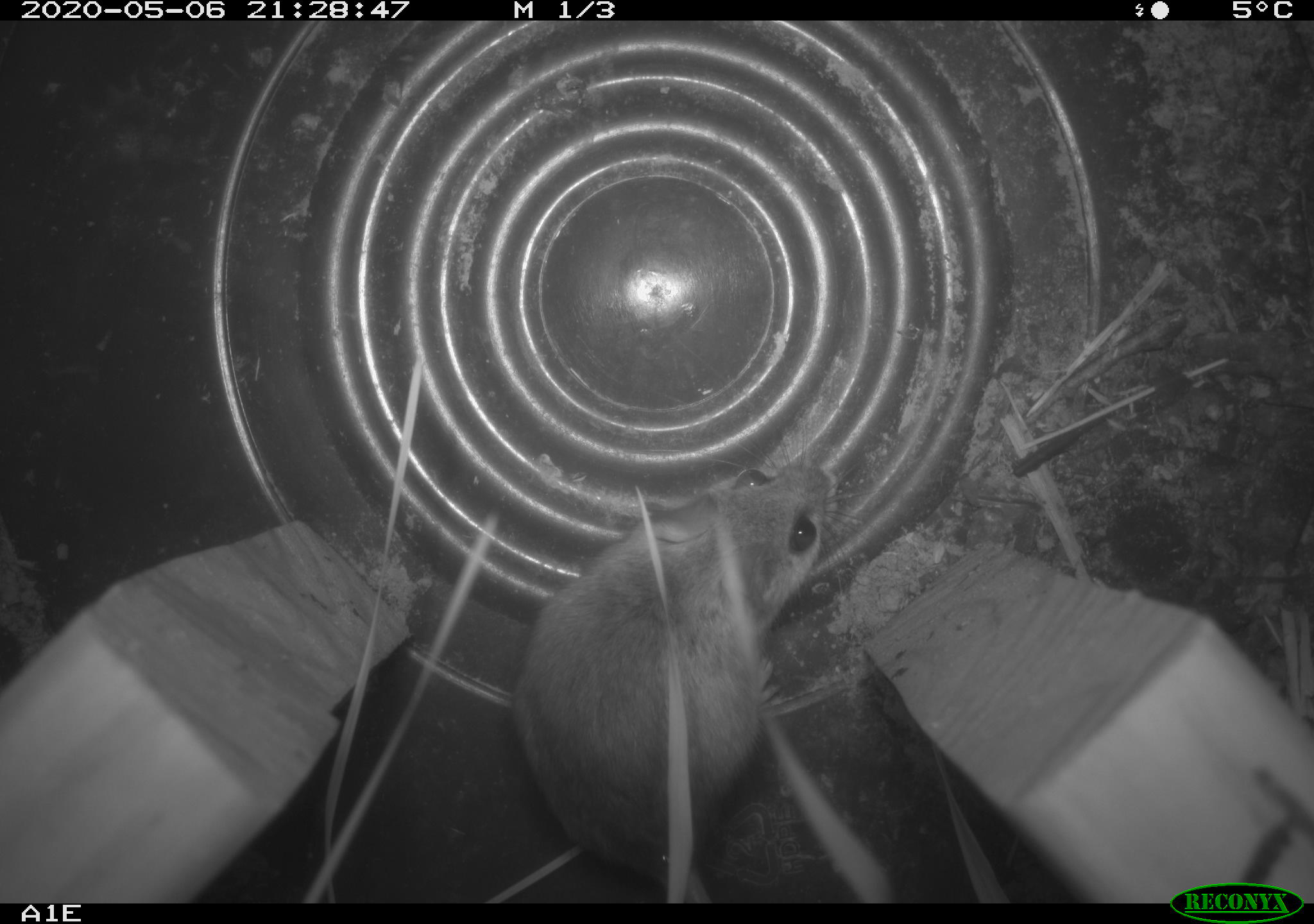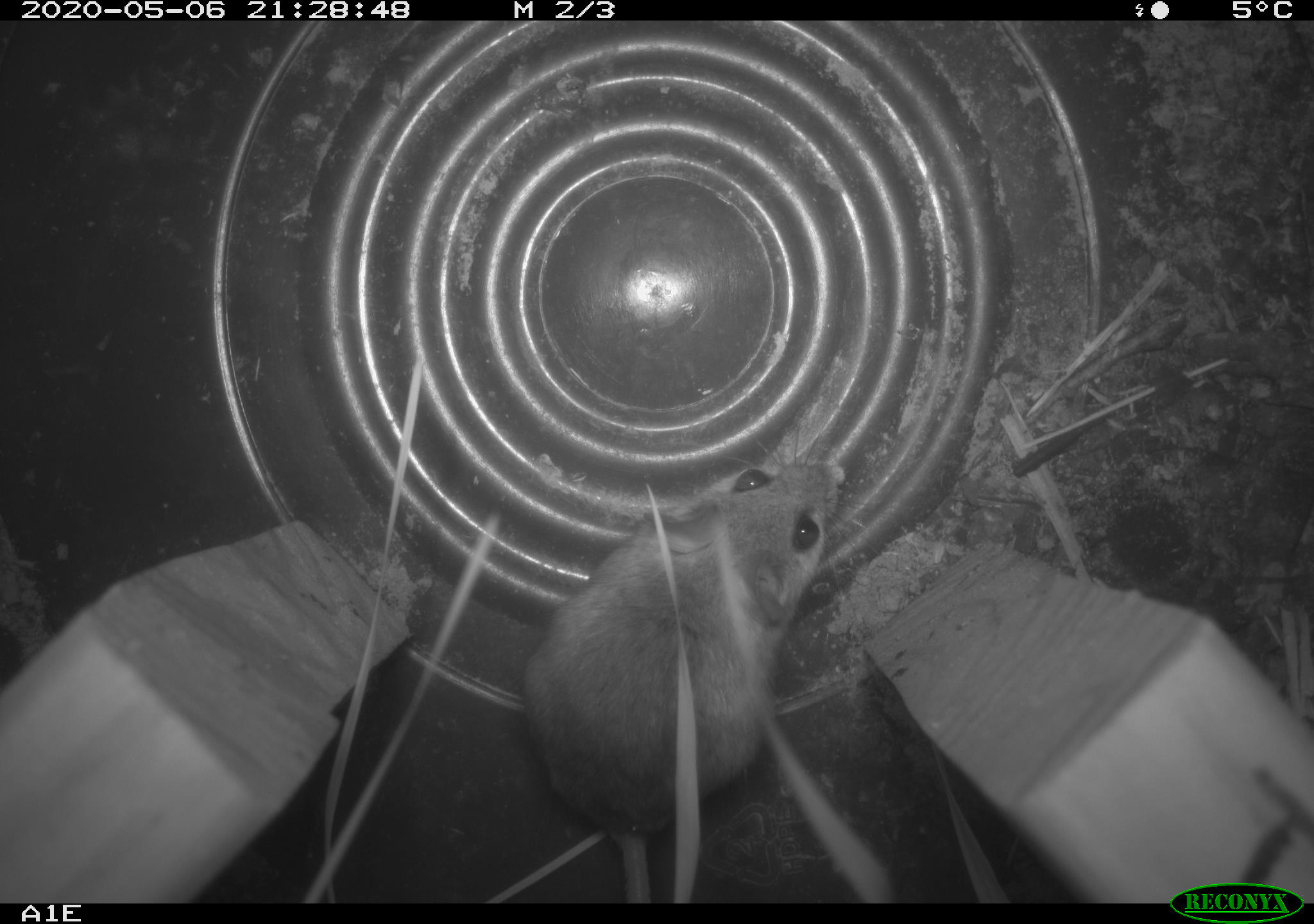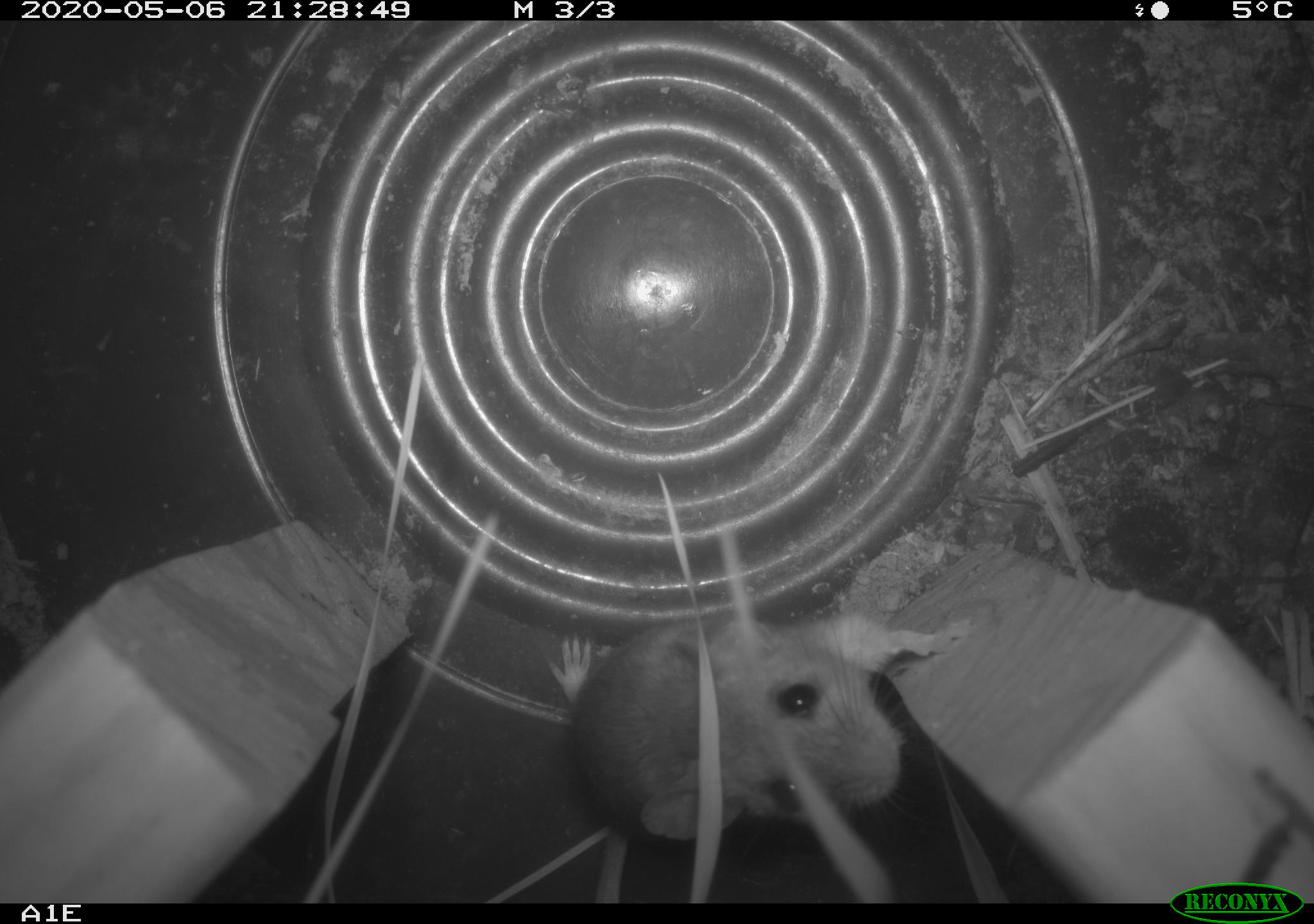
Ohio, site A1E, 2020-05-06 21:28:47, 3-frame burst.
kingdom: Animalia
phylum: Chordata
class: Mammalia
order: Rodentia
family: Cricetidae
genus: Peromyscus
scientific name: Peromyscus leucopus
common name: white-footed mouse